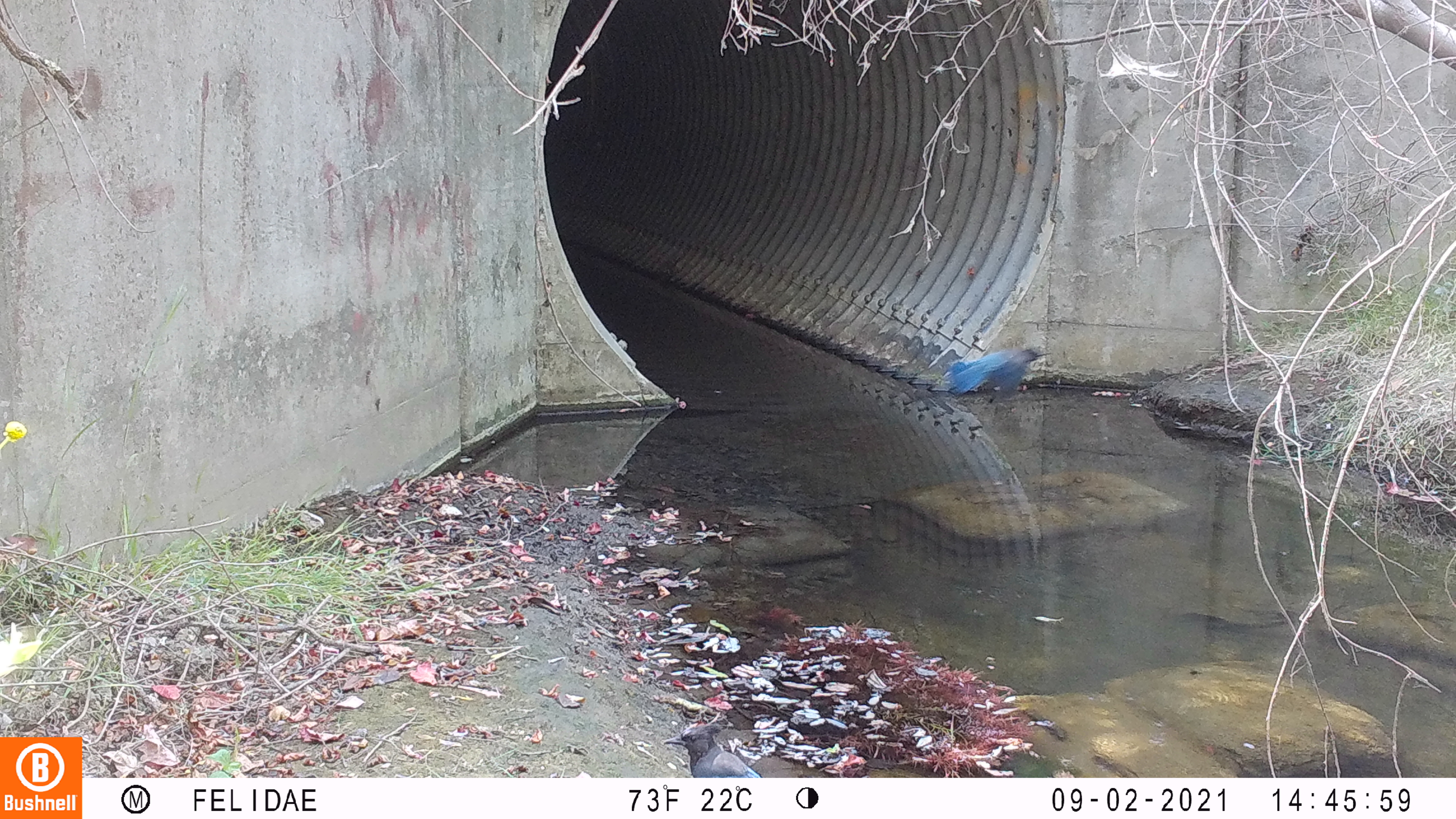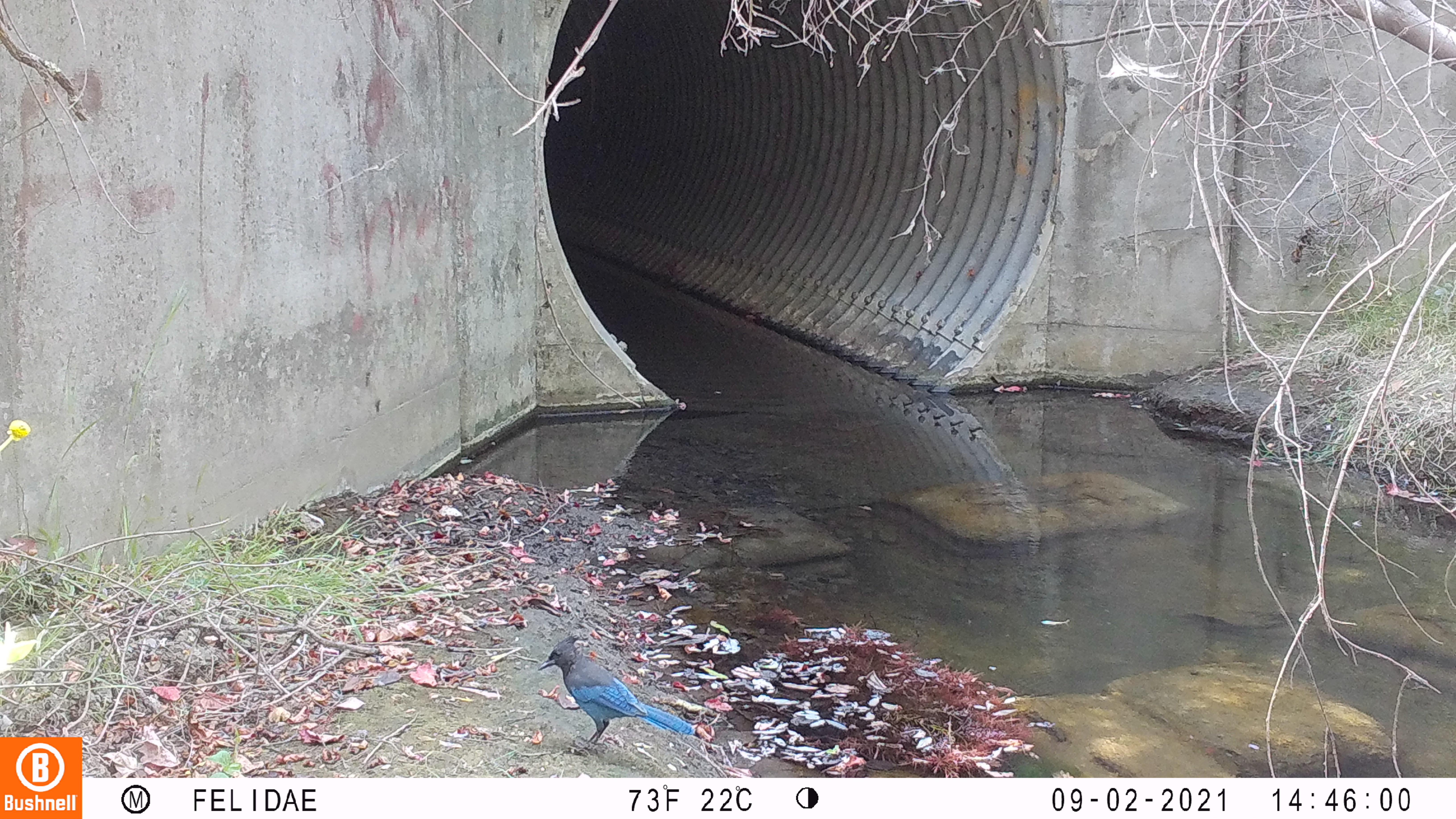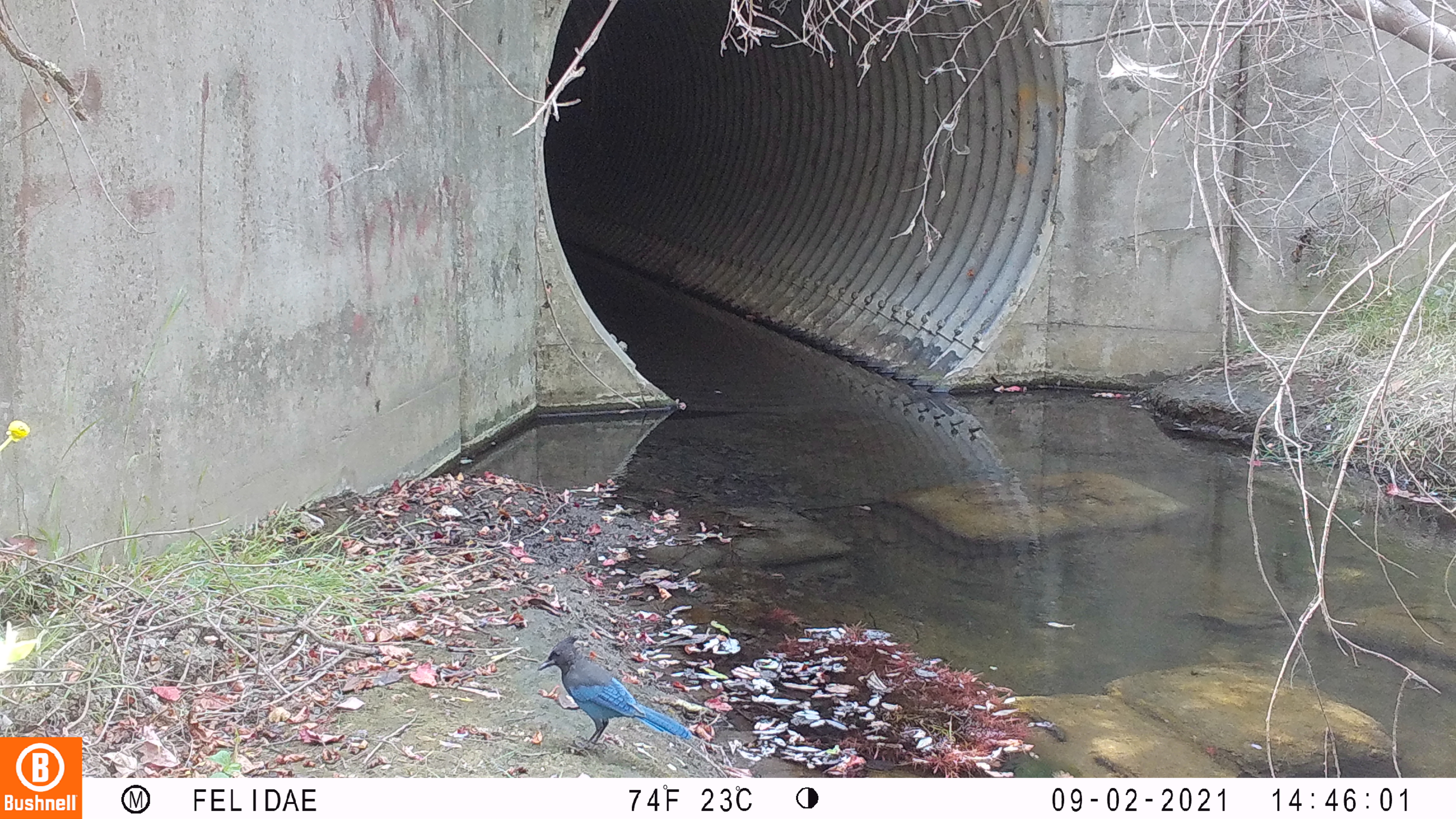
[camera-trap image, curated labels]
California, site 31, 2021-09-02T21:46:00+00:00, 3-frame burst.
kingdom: Animalia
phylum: Chordata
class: Aves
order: Passeriformes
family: Corvidae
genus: Cyanocitta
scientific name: Cyanocitta stelleri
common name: steller's jay